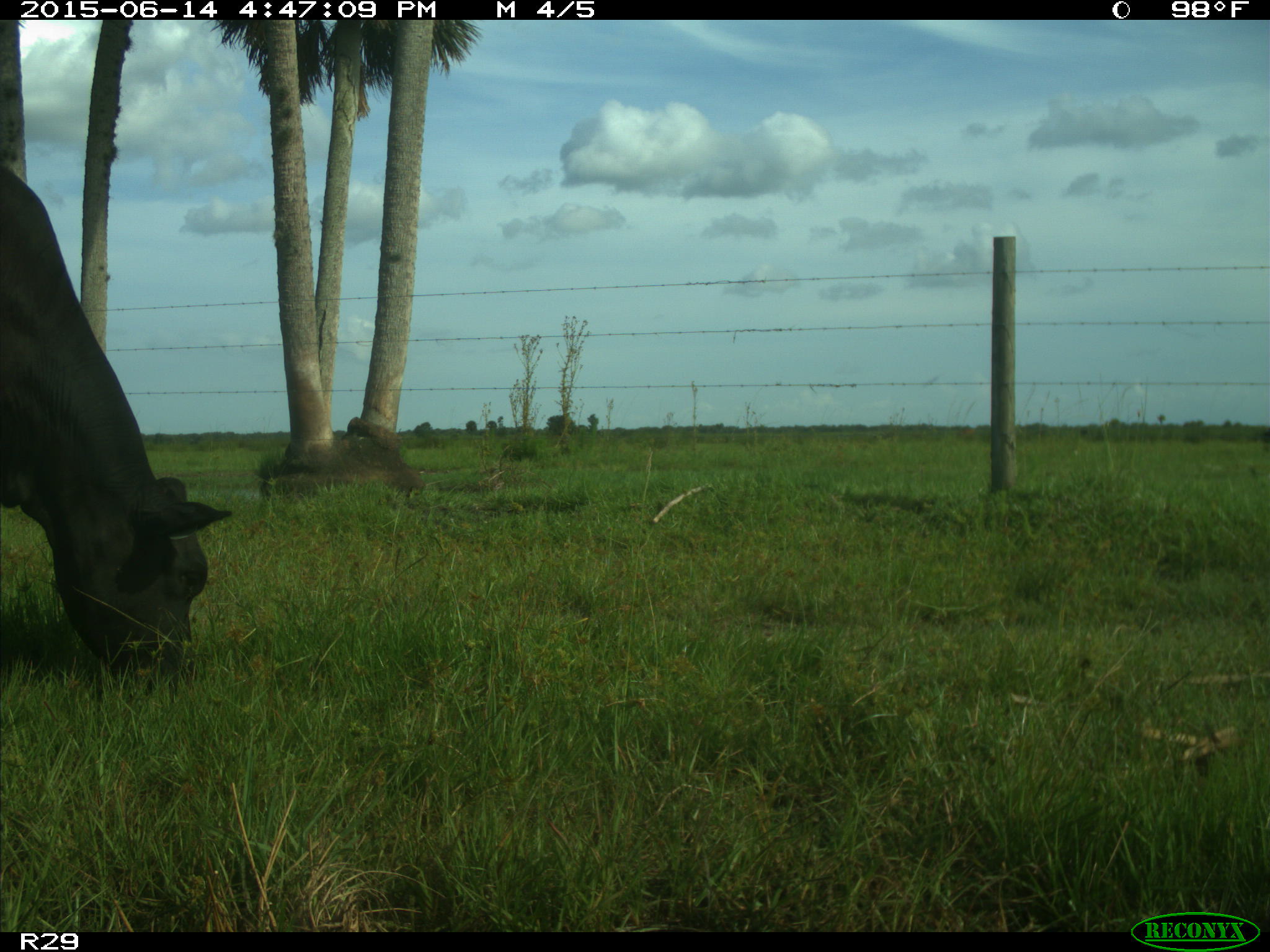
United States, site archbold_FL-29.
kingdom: Animalia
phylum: Chordata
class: Mammalia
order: Artiodactyla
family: Bovidae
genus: Bos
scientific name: Bos taurus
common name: domestic cow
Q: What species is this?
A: Bos taurus (domestic cow).